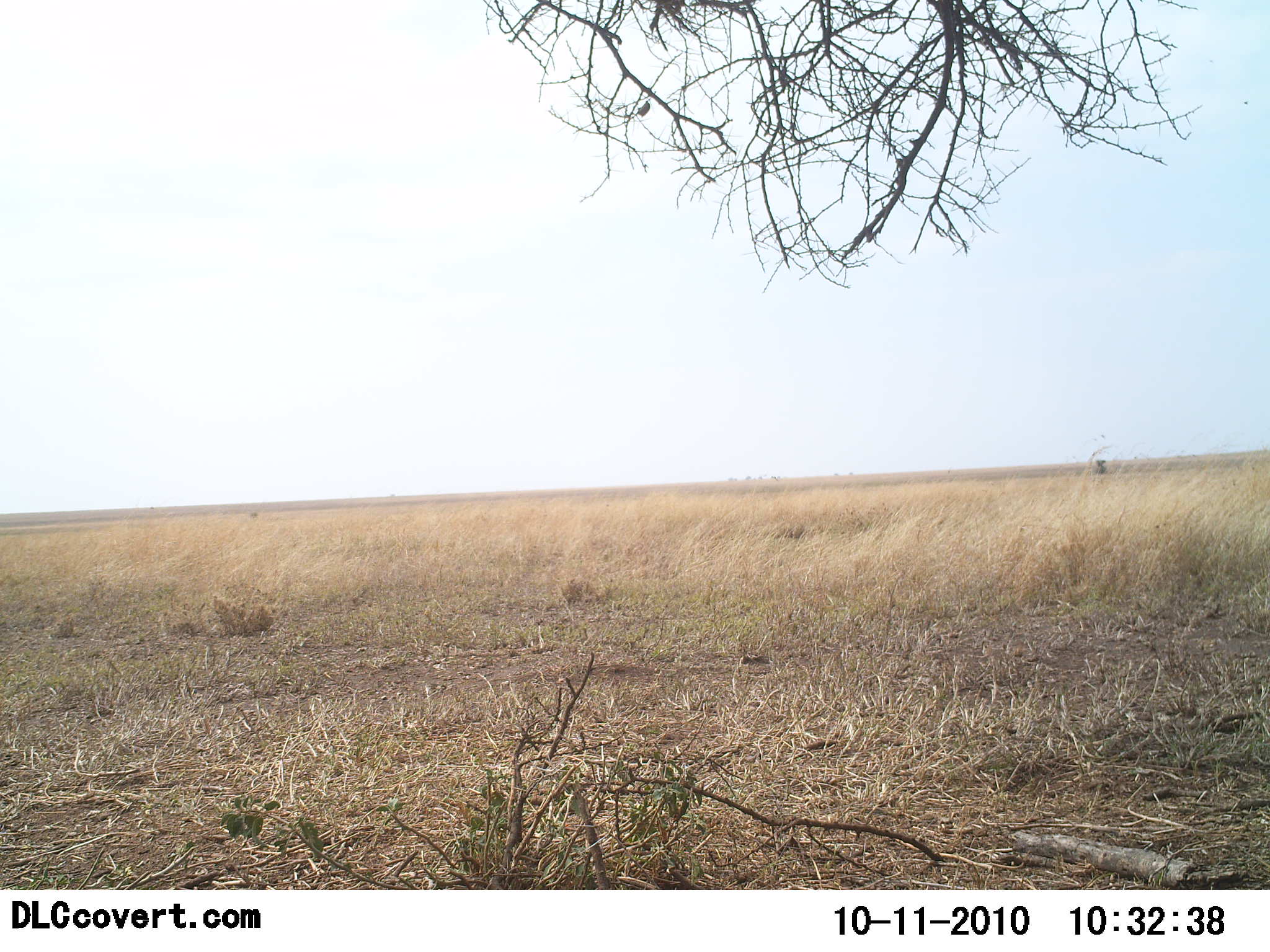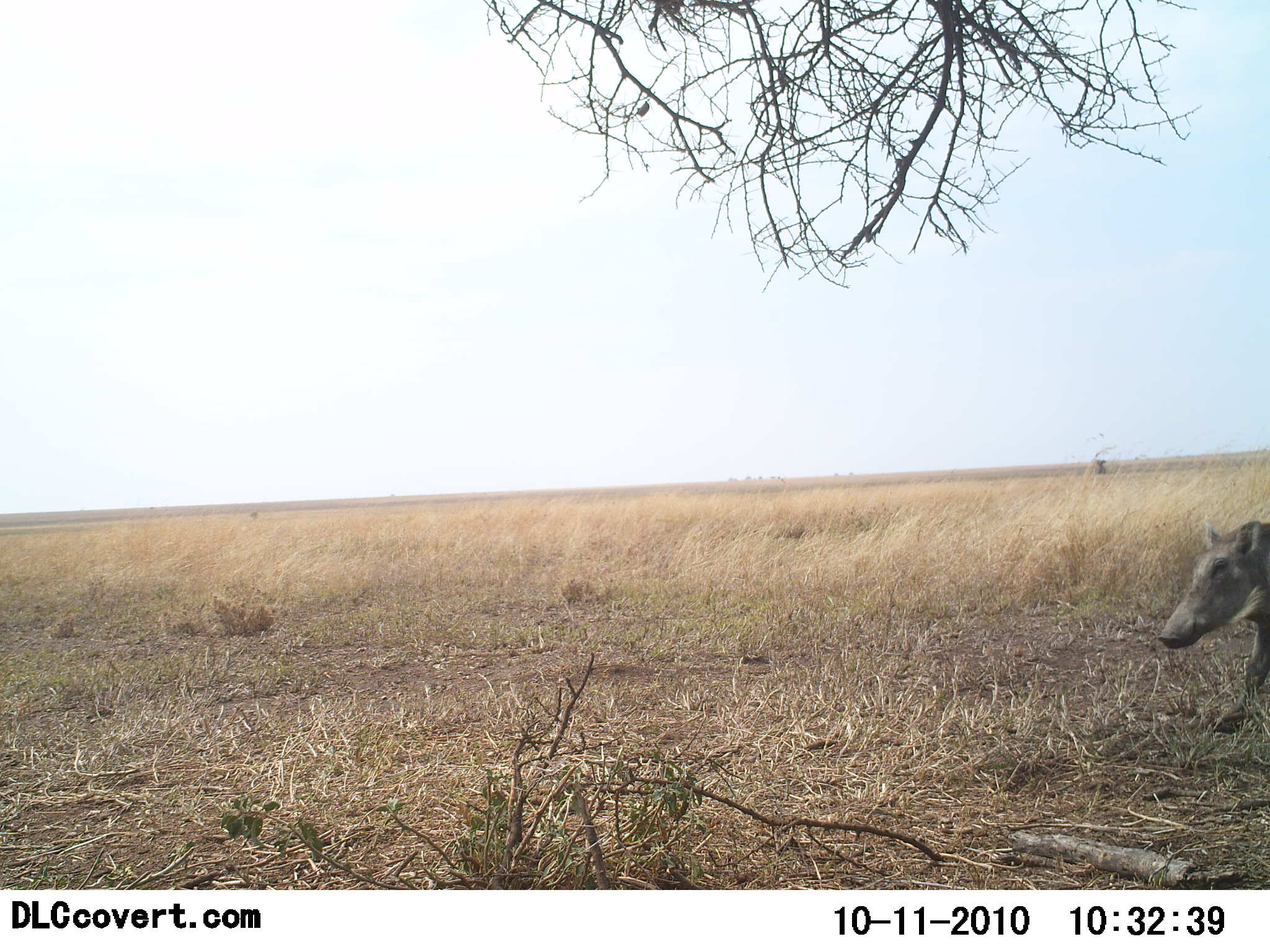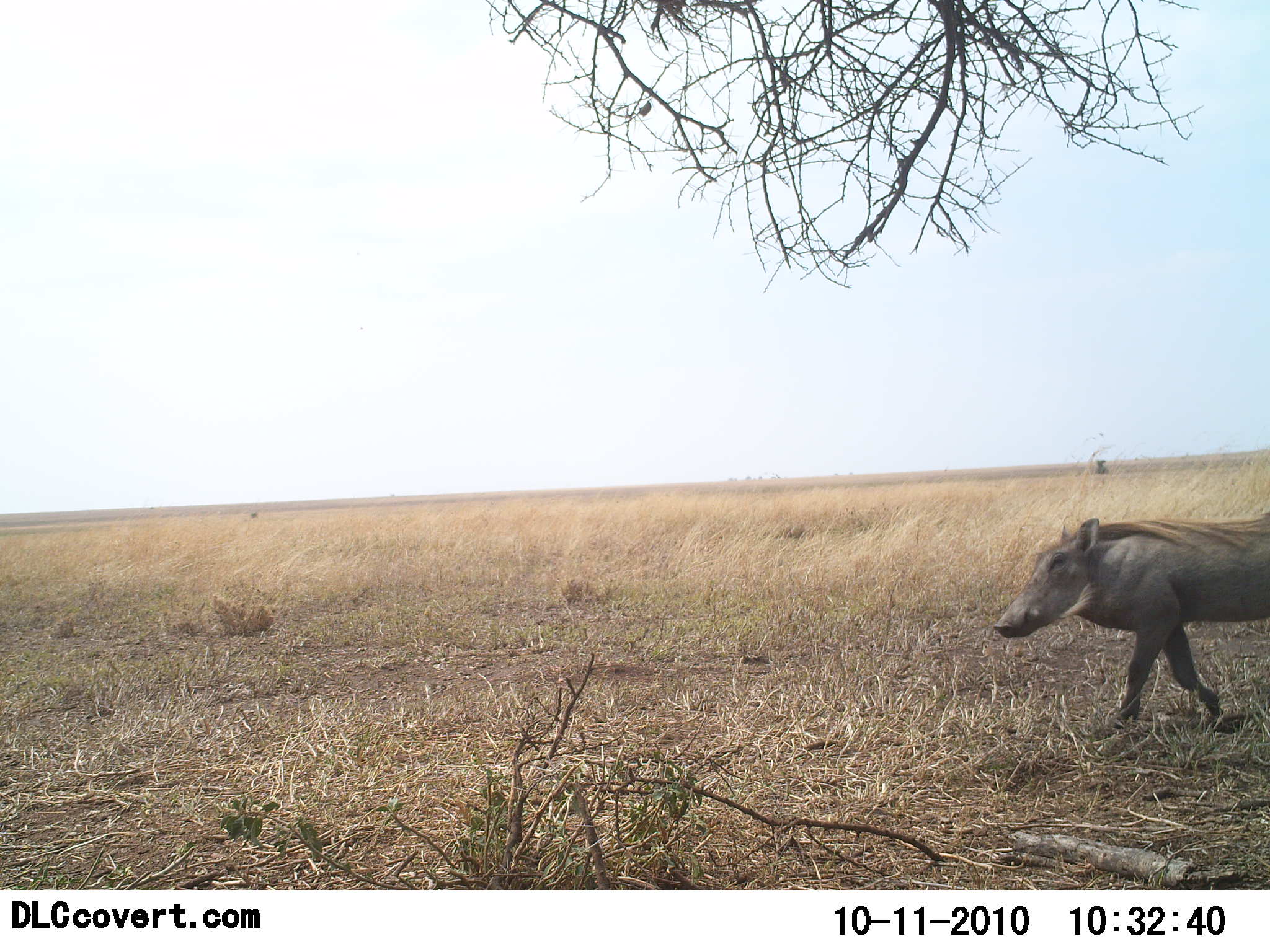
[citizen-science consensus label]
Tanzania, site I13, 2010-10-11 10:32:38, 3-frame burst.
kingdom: Animalia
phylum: Chordata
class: Mammalia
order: Artiodactyla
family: Suidae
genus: Phacochoerus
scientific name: Phacochoerus africanus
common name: warthog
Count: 1.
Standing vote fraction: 0%.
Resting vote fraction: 0%.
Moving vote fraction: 100%.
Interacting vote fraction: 0%.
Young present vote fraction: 0%.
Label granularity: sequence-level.